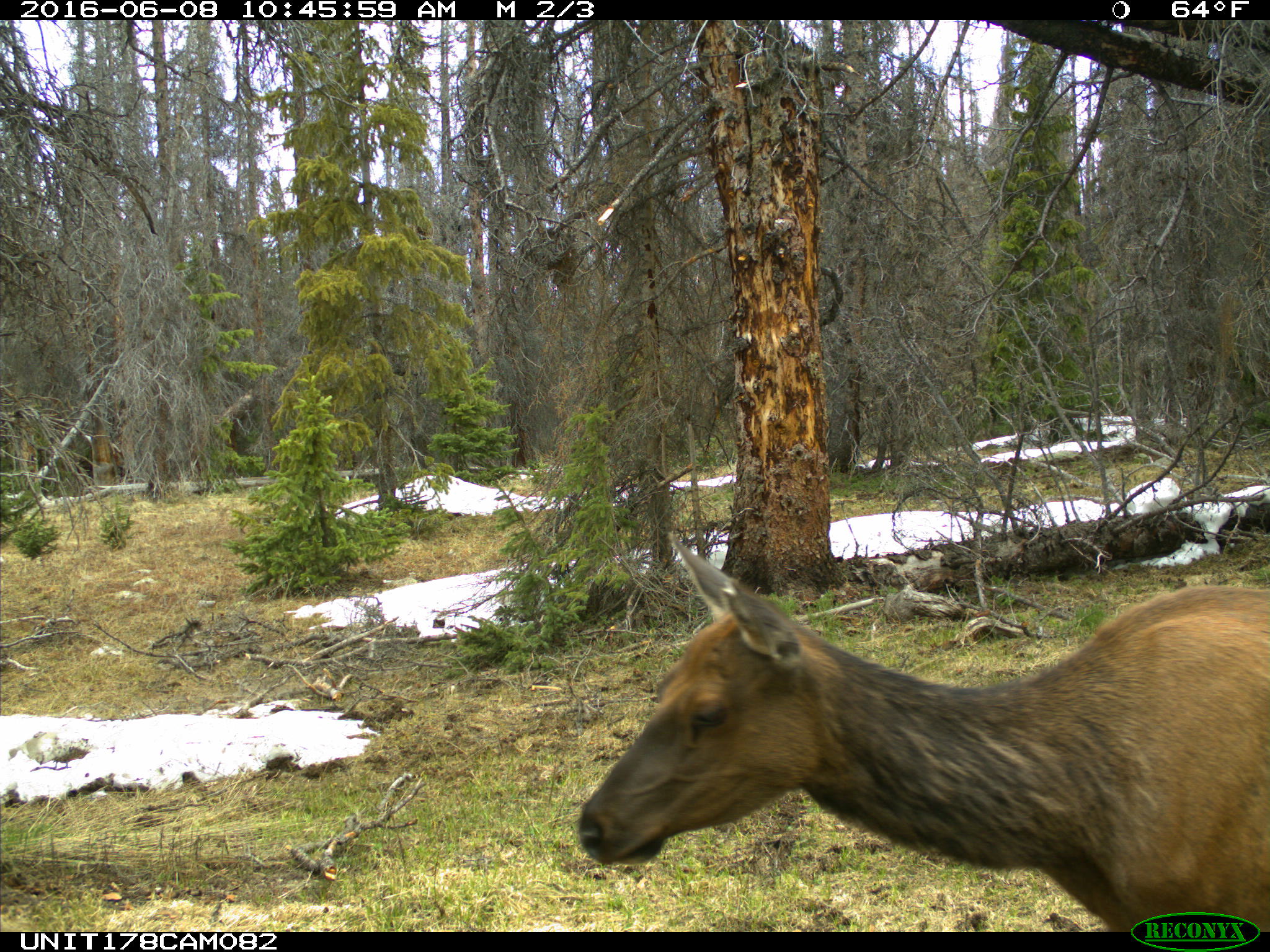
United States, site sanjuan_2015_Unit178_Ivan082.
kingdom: Animalia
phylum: Chordata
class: Mammalia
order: Artiodactyla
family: Cervidae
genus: Cervus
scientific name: Cervus elaphus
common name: red deer